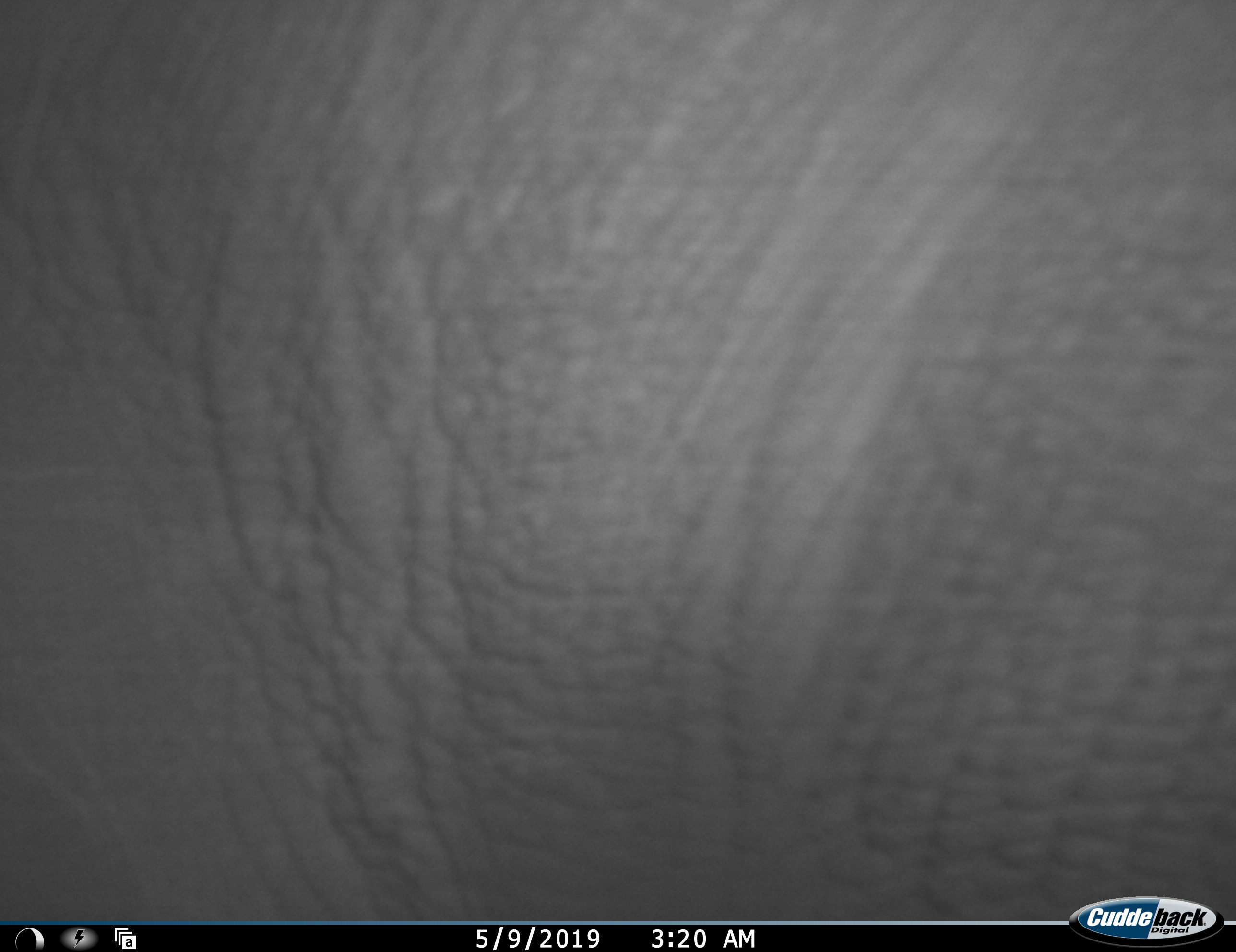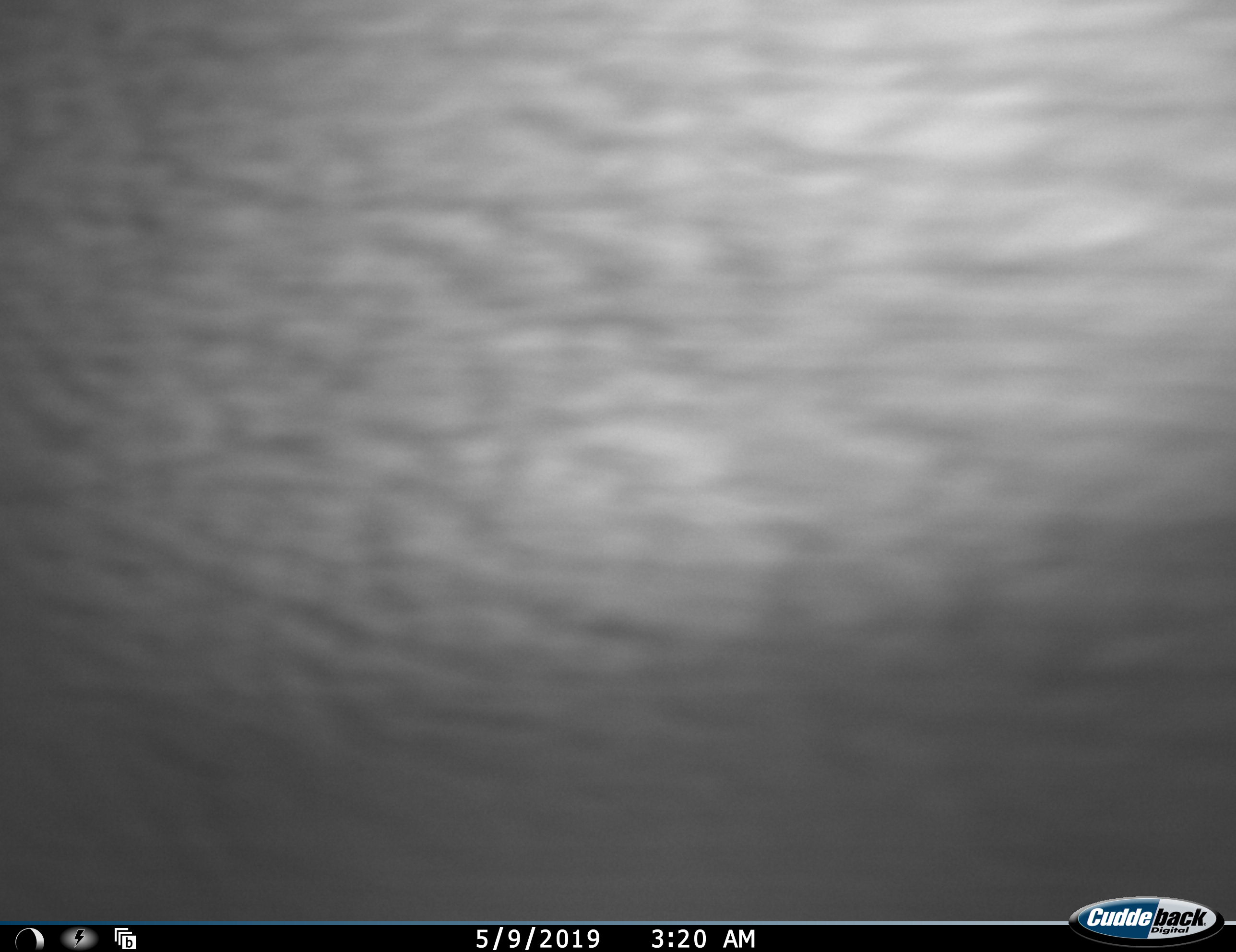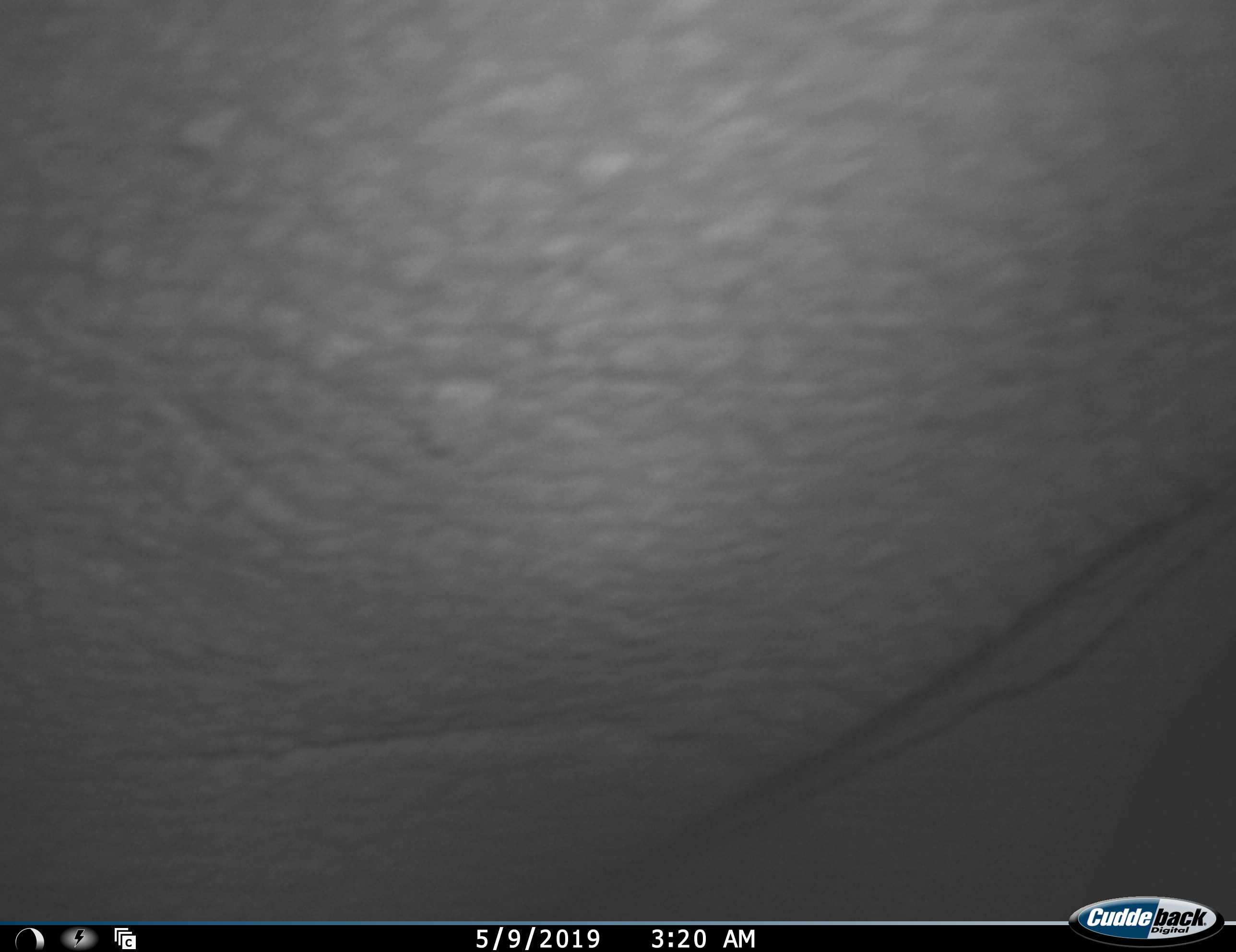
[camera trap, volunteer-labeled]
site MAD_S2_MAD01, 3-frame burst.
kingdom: Animalia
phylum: Chordata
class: Mammalia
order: Proboscidea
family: Elephantidae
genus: Loxodonta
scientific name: Loxodonta africana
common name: african bush elephant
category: elephant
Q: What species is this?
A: Elephant (african bush elephant) (Loxodonta africana).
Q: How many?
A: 1.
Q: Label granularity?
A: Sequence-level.